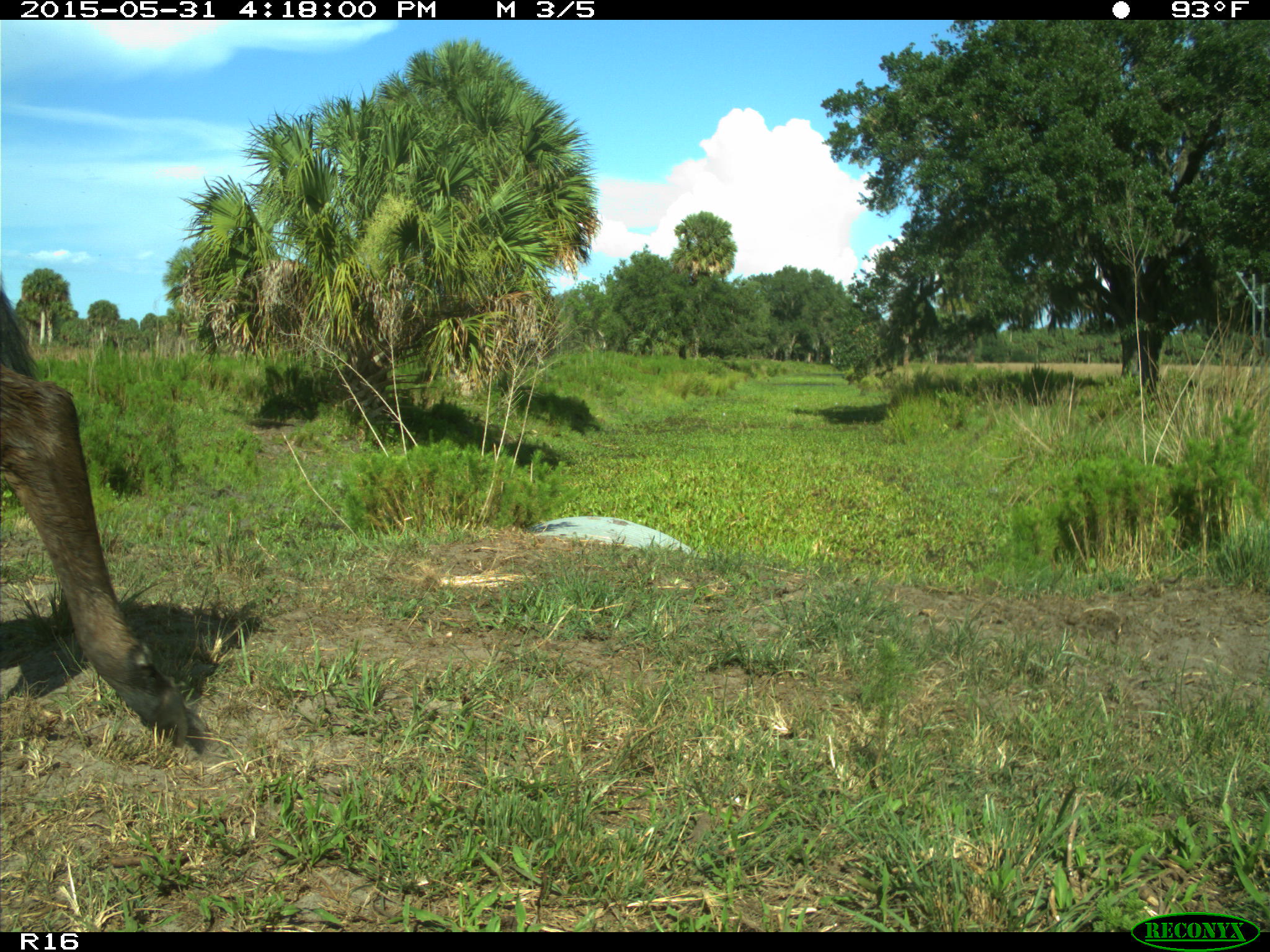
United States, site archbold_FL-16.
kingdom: Animalia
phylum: Chordata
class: Mammalia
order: Artiodactyla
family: Bovidae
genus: Bos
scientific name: Bos taurus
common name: domestic cow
Bos taurus (domestic cow).